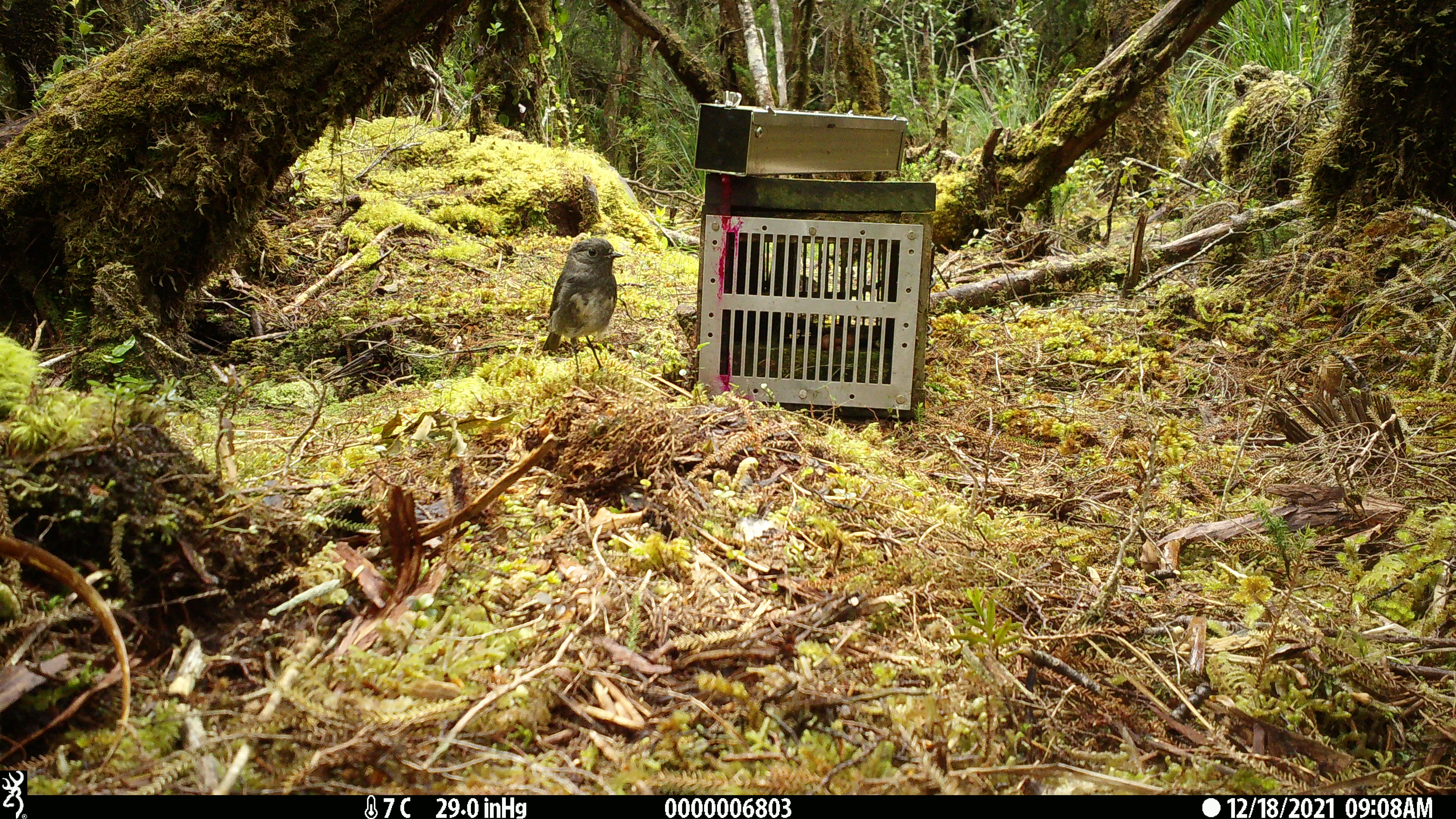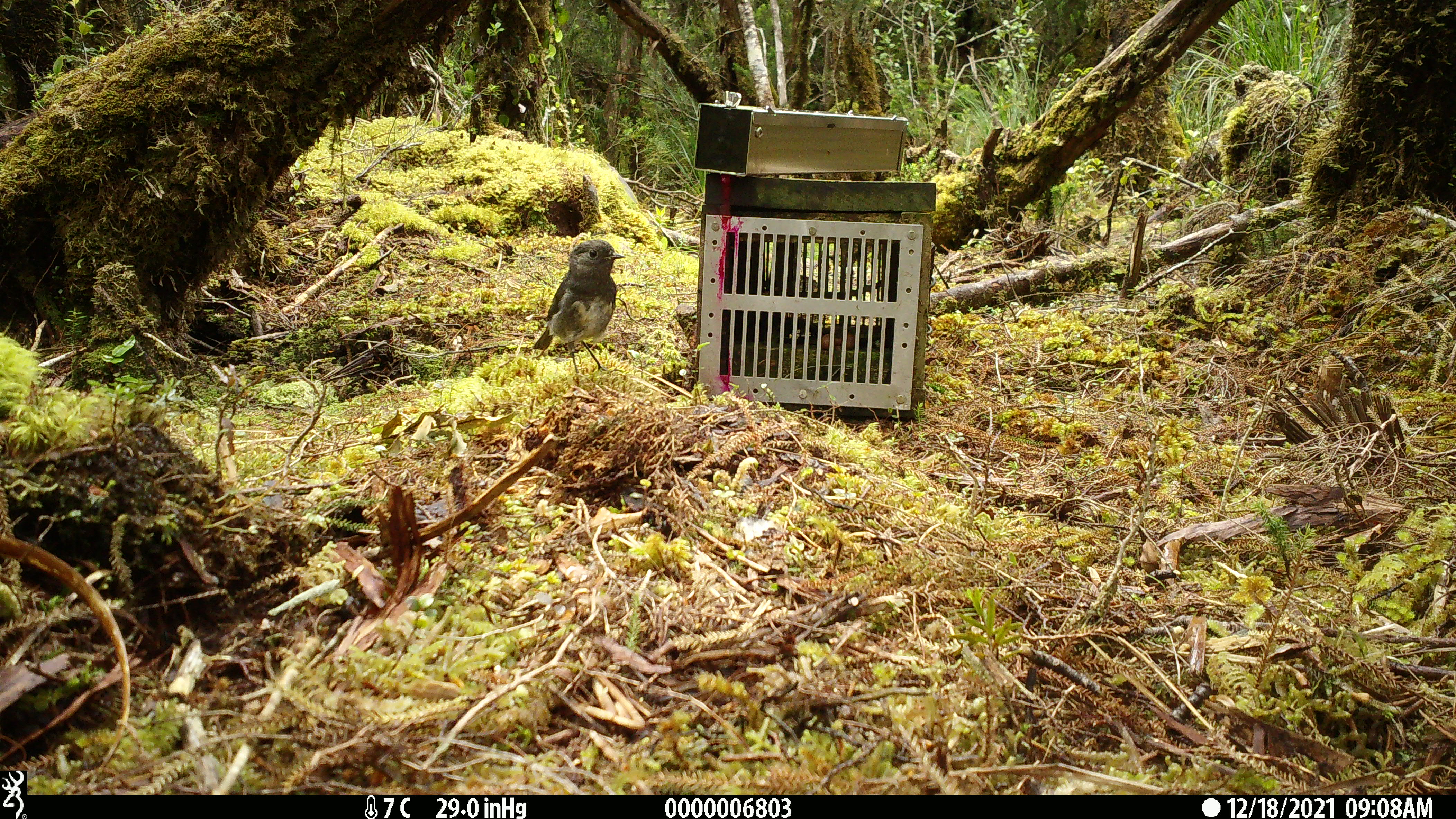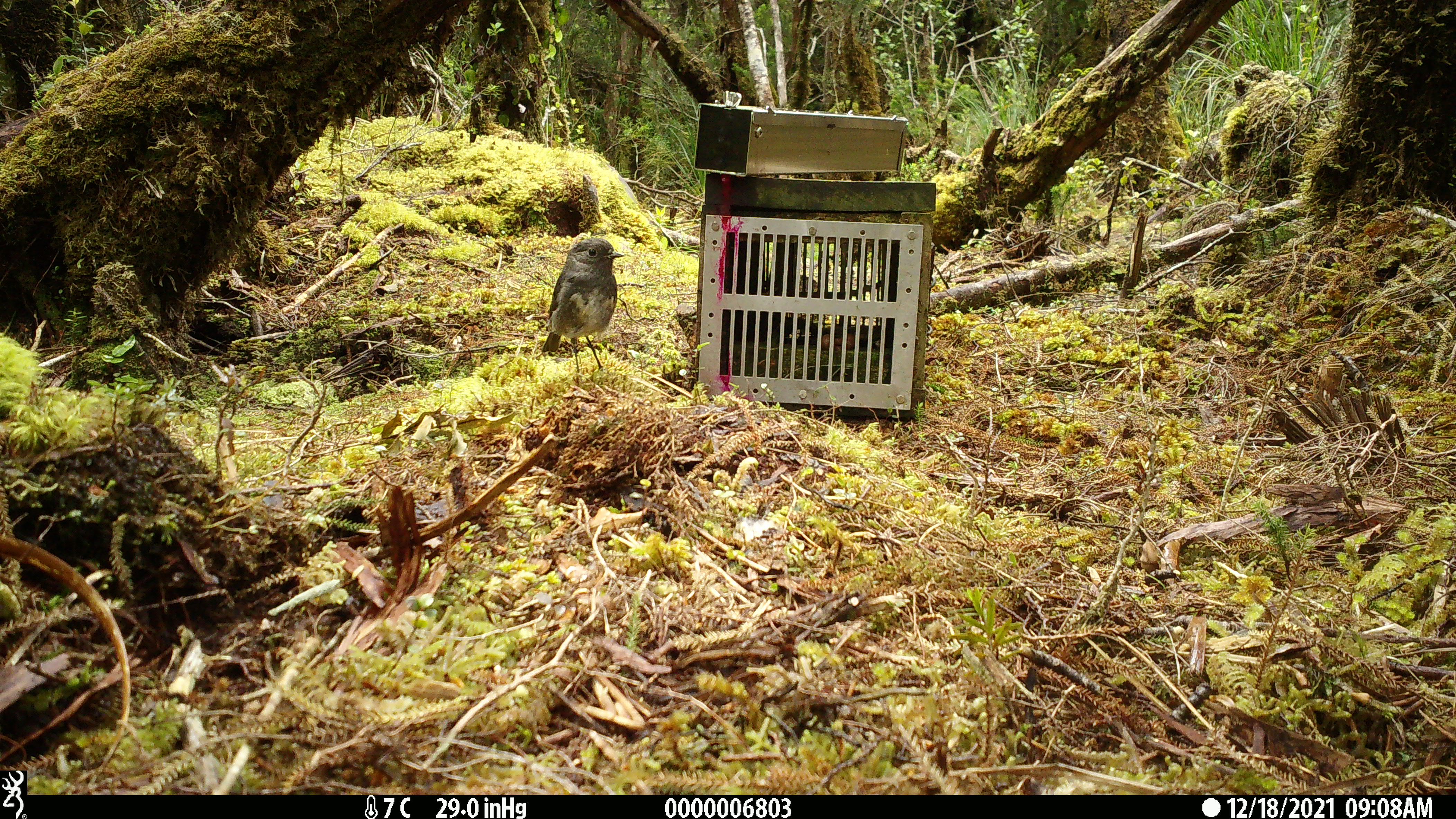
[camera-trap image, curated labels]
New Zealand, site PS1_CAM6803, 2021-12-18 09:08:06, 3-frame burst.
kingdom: Animalia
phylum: Chordata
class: Aves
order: Passeriformes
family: Petroicidae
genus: Petroica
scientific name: Petroica australis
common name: new zealand robin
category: robin